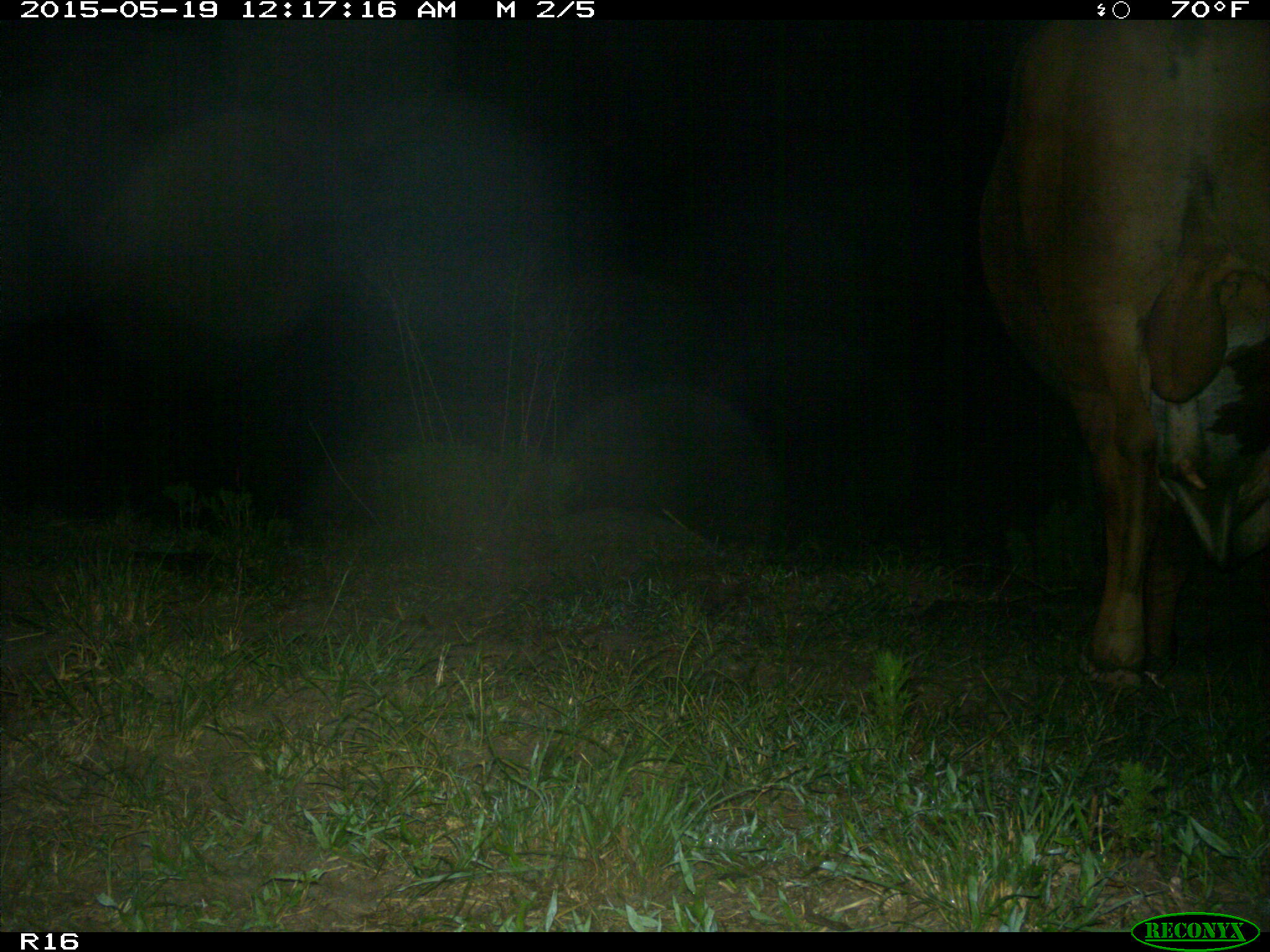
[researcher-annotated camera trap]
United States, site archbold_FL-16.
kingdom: Animalia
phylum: Chordata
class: Mammalia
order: Artiodactyla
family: Bovidae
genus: Bos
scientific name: Bos taurus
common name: domestic cow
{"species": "Bos taurus (domestic cow)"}